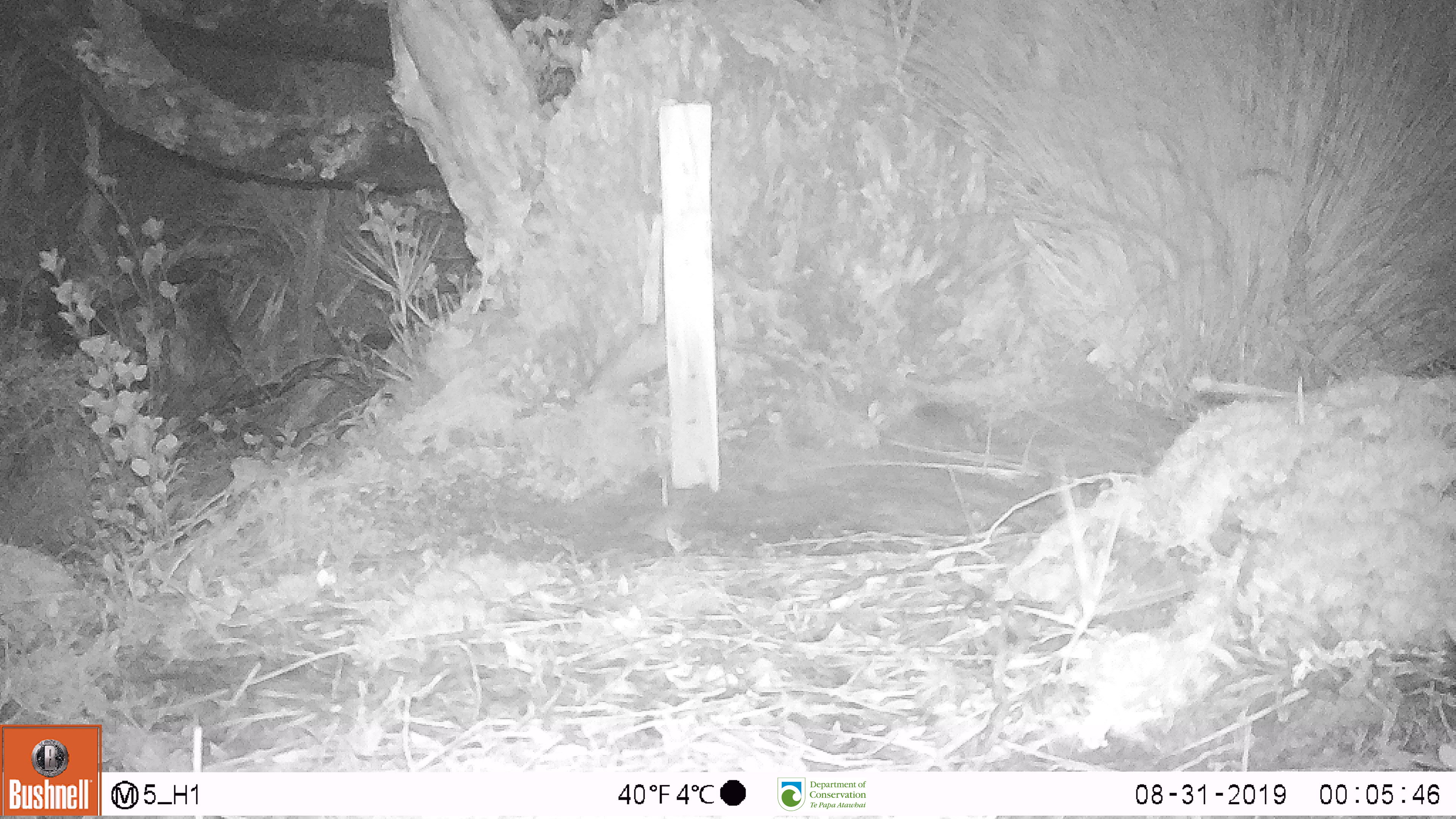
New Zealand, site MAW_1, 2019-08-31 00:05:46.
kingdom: Animalia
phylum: Chordata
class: Mammalia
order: Rodentia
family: Muridae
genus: Mus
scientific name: Mus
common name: mouse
Mouse (Mus).